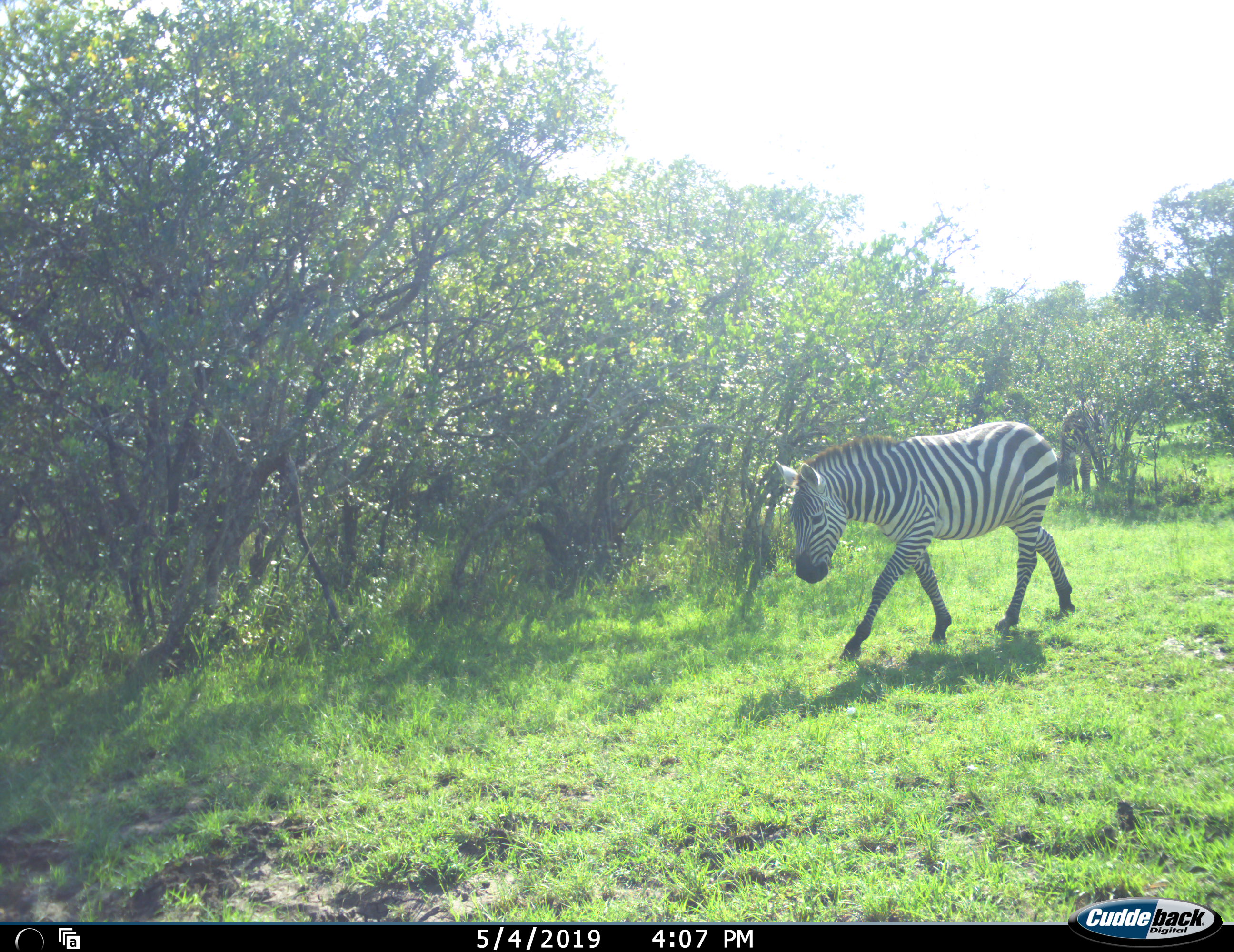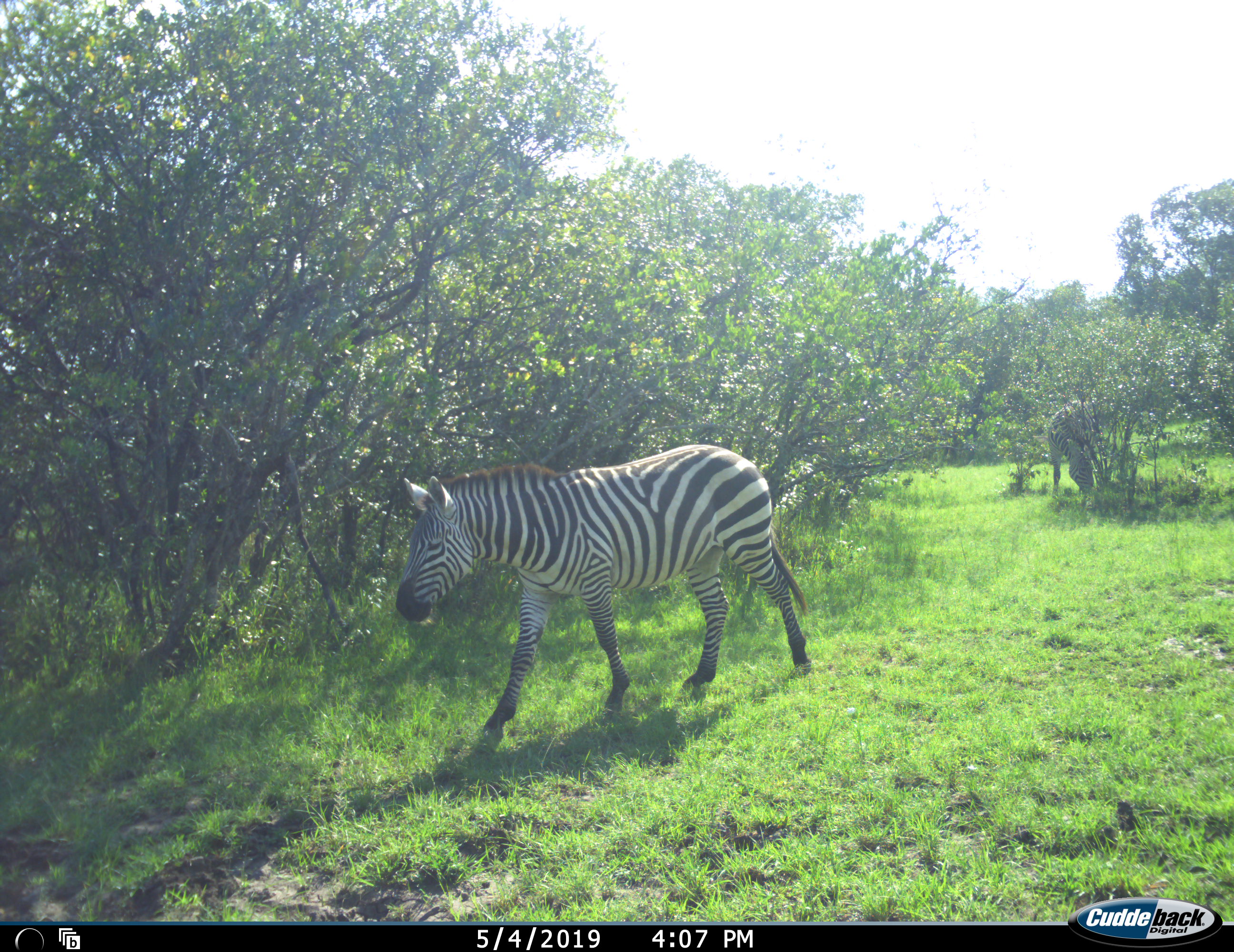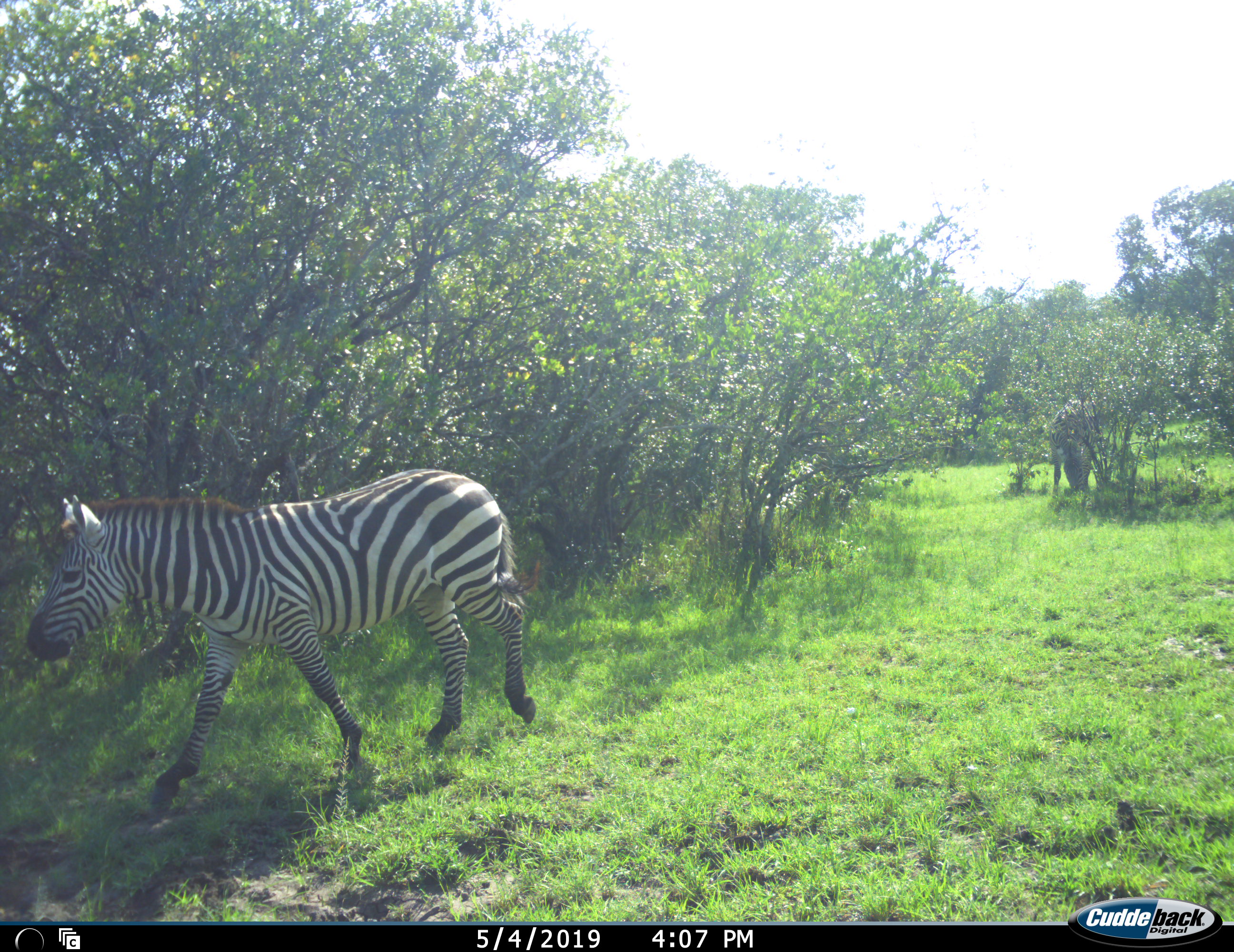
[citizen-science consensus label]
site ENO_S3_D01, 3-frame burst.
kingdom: Animalia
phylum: Chordata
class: Mammalia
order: Perissodactyla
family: Equidae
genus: Equus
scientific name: Equus quagga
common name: plains zebra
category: zebraplains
Zebraplains (plains zebra) (Equus quagga), count 2. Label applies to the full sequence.